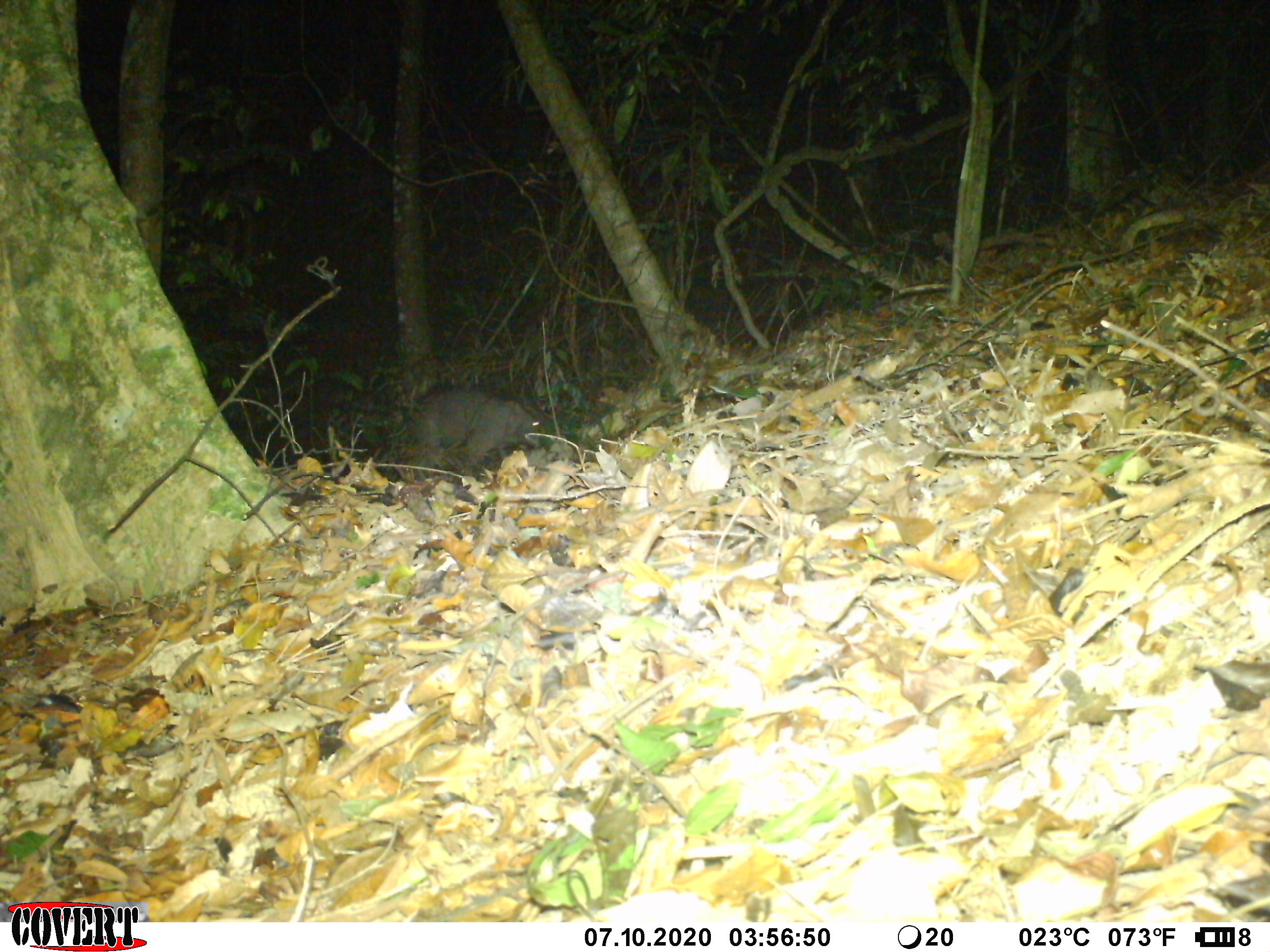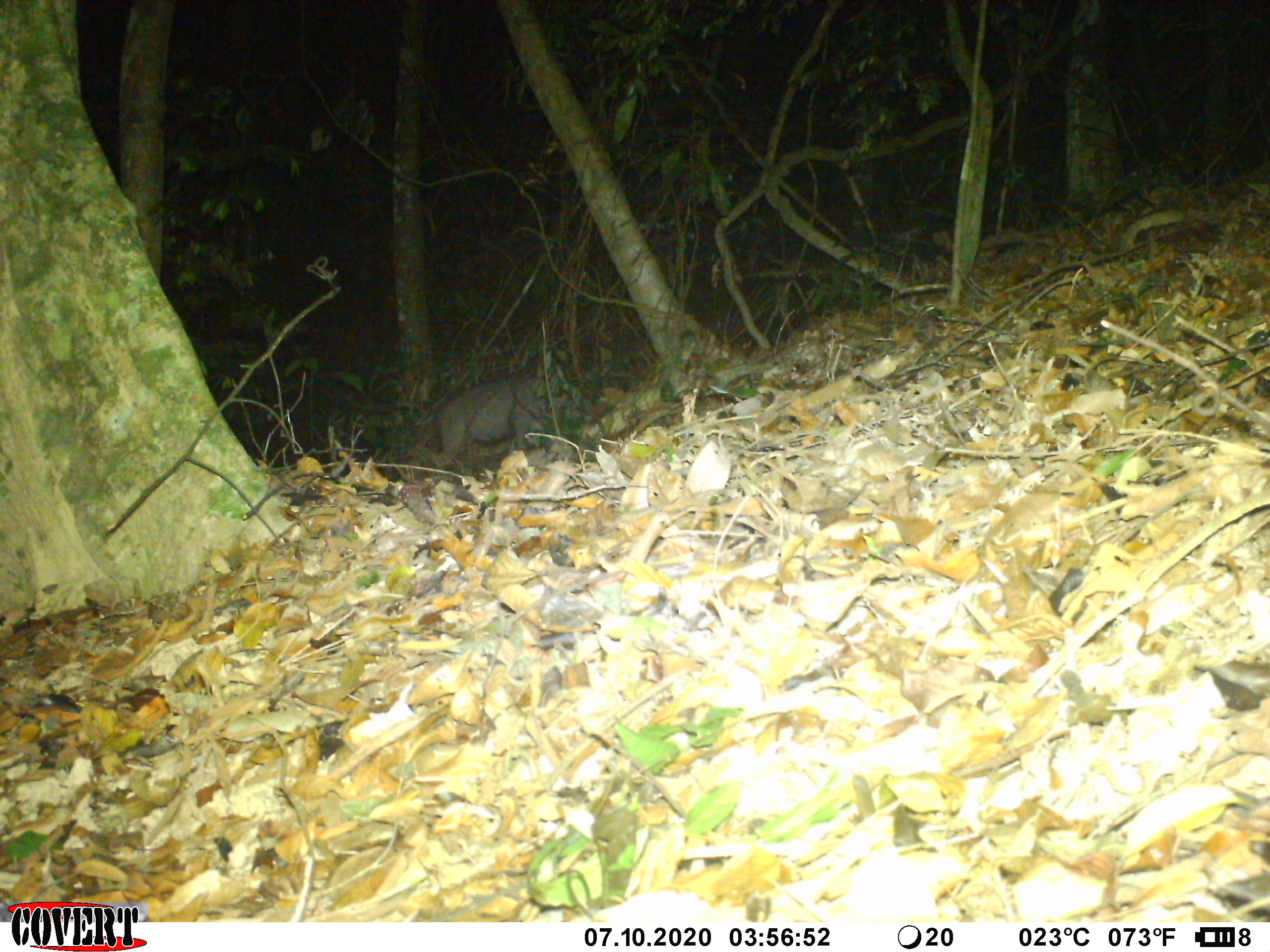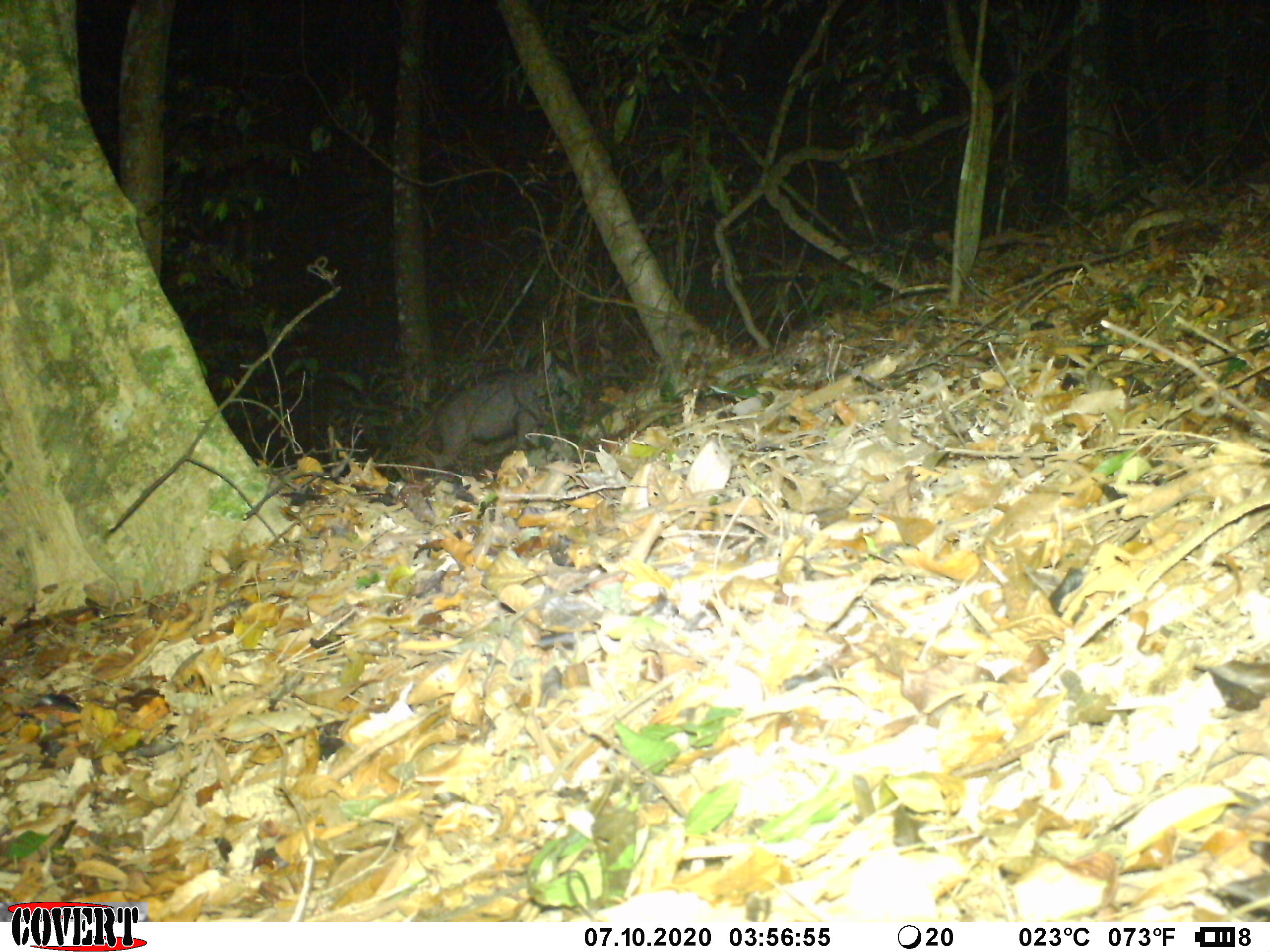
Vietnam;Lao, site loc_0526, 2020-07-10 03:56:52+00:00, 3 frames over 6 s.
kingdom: Animalia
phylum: Chordata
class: Mammalia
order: Artiodactyla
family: Suidae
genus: Sus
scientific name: Sus scrofa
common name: eurasian wild pig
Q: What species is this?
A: Eurasian wild pig (Sus scrofa).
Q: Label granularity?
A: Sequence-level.